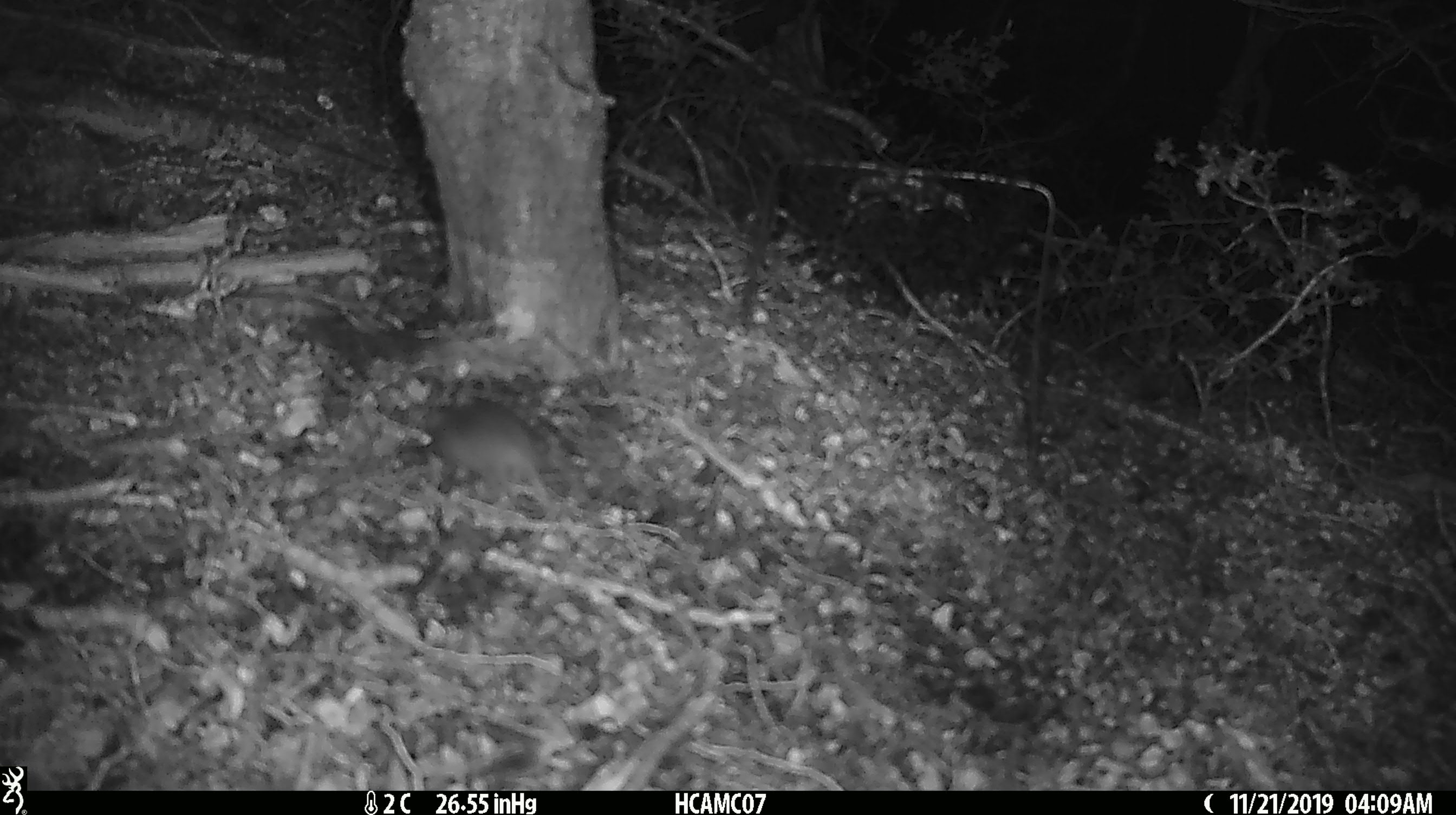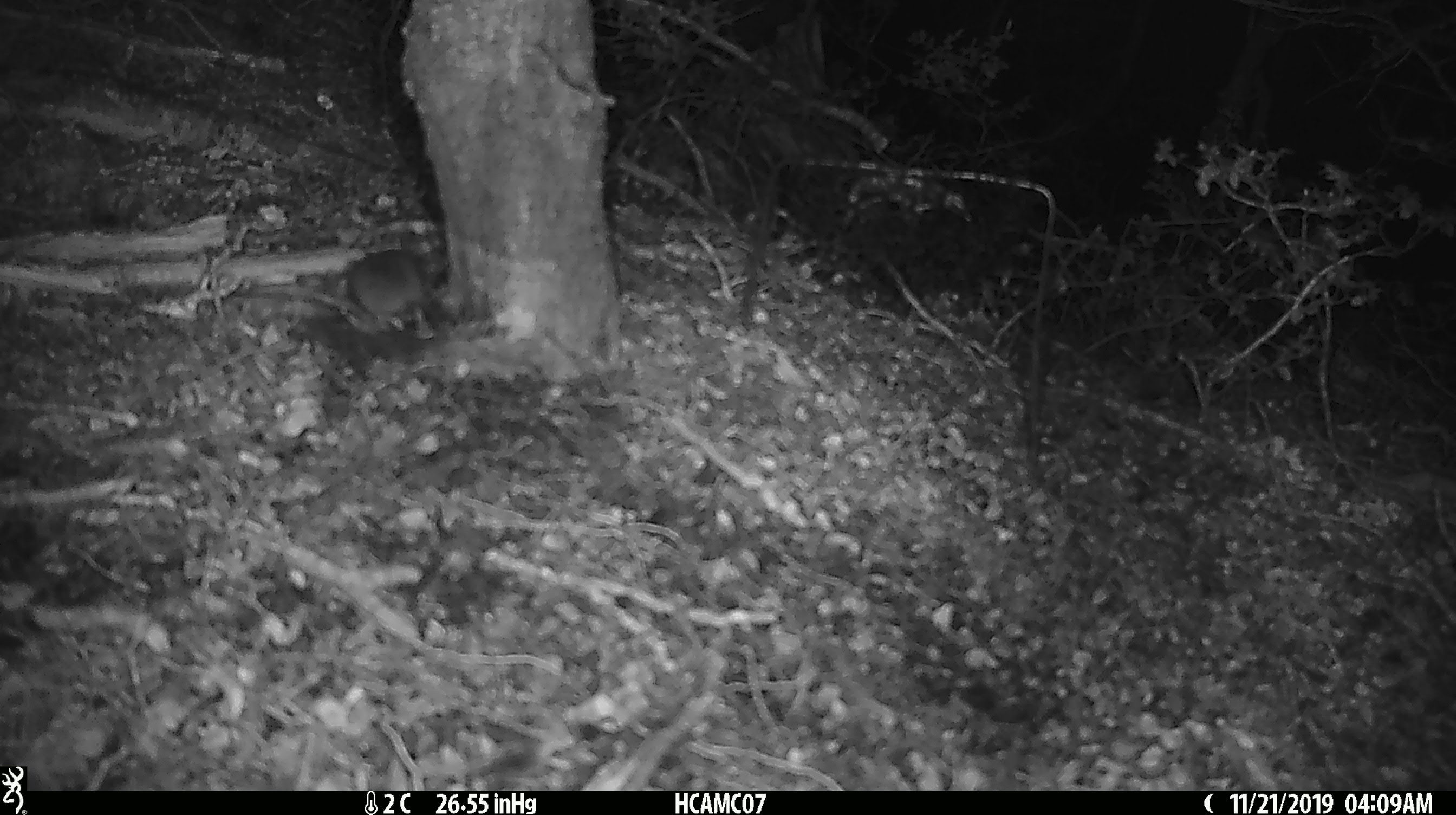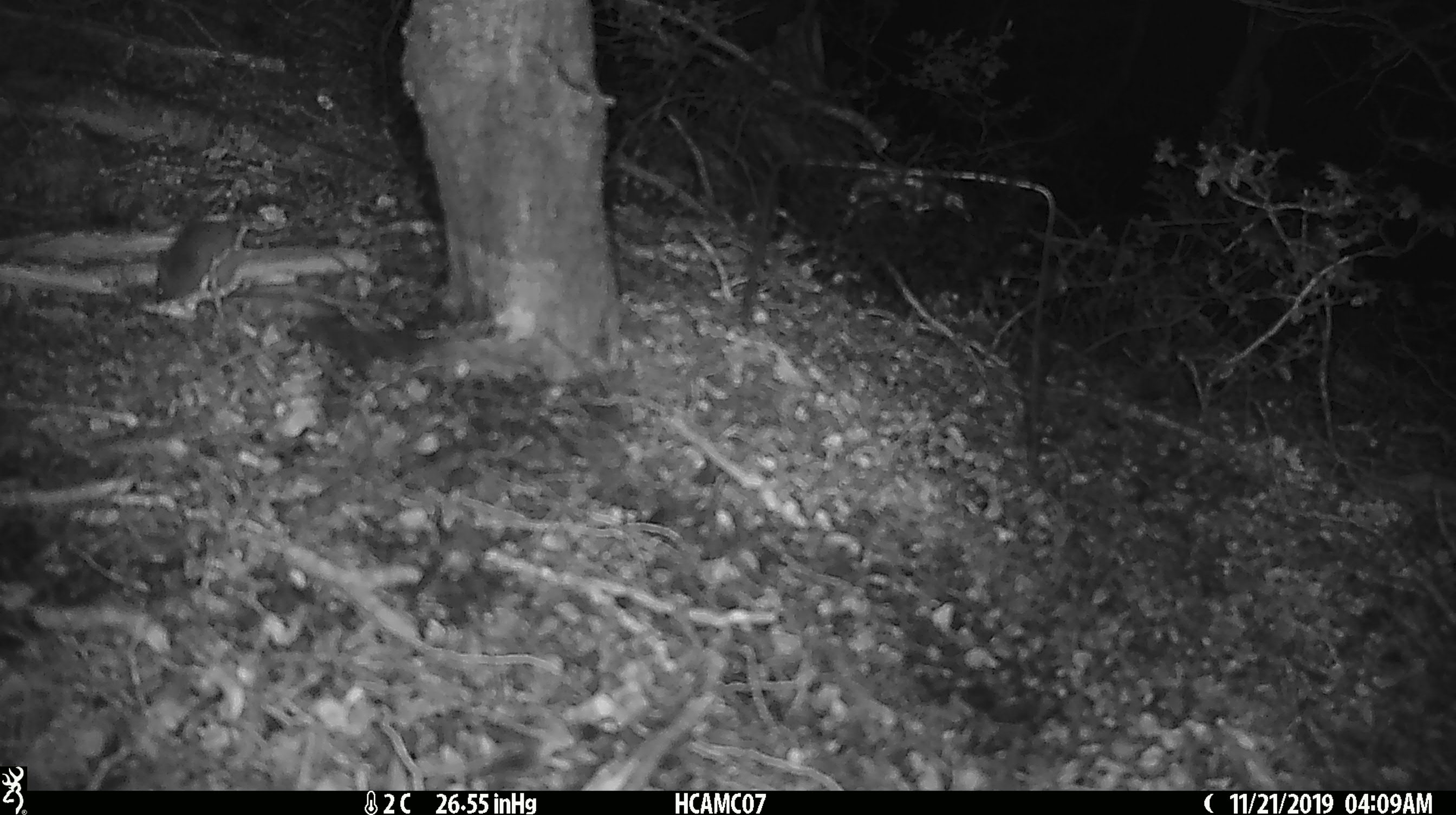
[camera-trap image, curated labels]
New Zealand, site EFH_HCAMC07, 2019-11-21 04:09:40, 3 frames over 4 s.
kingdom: Animalia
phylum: Chordata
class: Mammalia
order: Rodentia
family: Muridae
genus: Mus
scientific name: Mus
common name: mouse